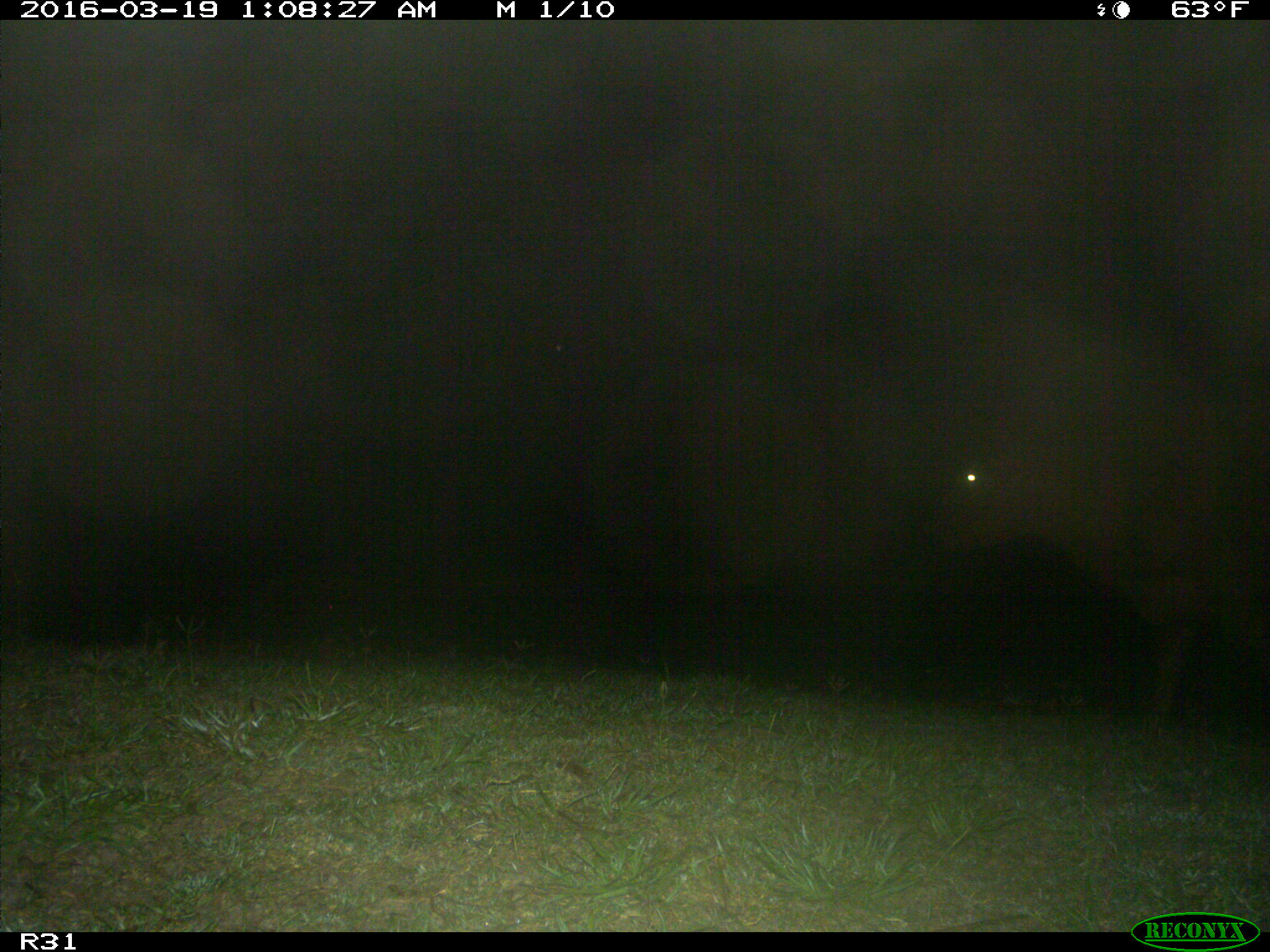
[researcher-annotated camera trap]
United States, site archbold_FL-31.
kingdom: Animalia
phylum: Chordata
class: Mammalia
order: Artiodactyla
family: Bovidae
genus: Bos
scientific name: Bos taurus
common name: domestic cow